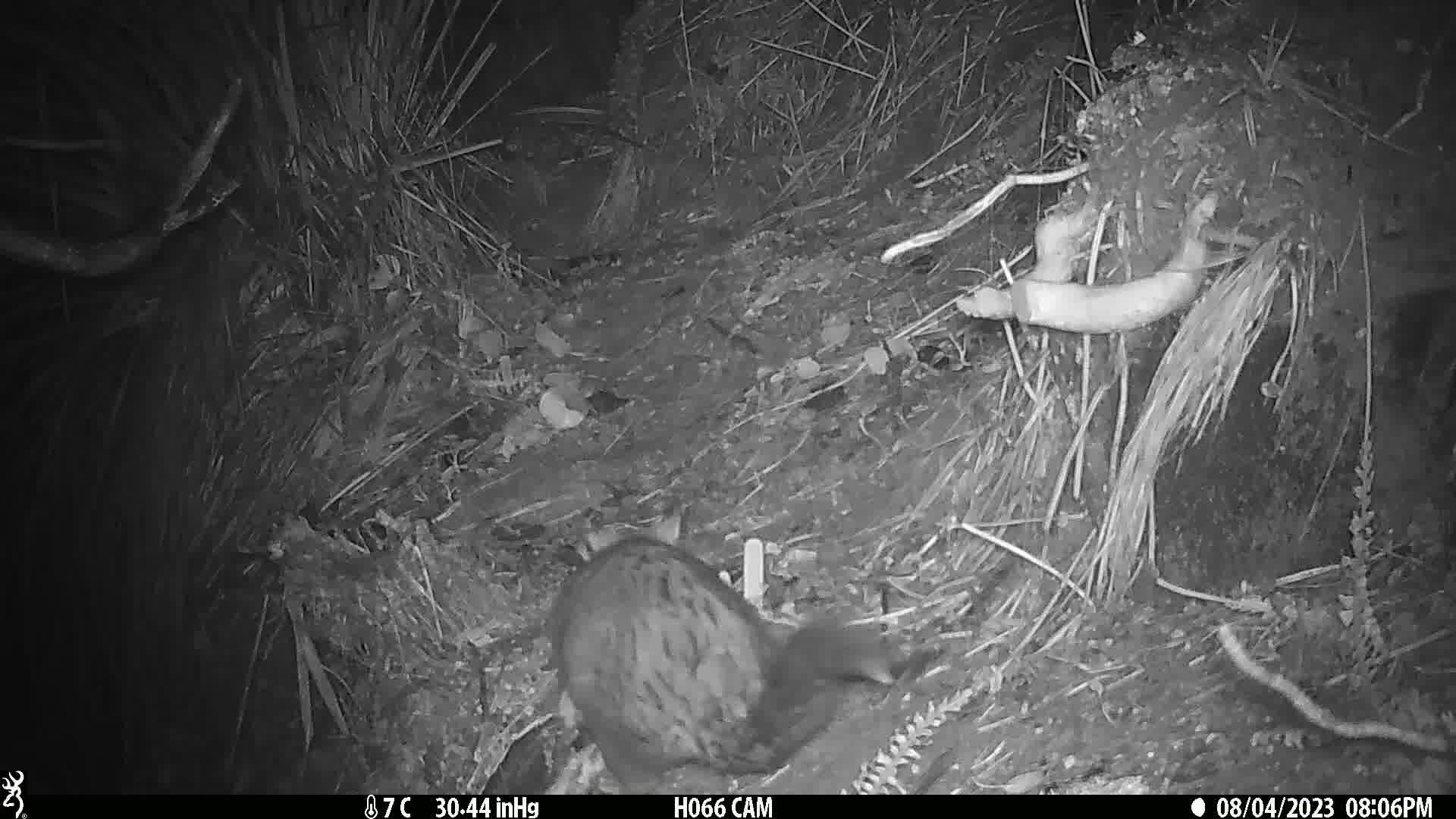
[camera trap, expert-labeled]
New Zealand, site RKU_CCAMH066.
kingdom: Animalia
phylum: Chordata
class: Mammalia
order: Diprotodontia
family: Phalangeridae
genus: Trichosurus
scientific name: Trichosurus vulpecula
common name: common brushtail possum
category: possum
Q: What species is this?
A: Possum (common brushtail possum) (Trichosurus vulpecula).